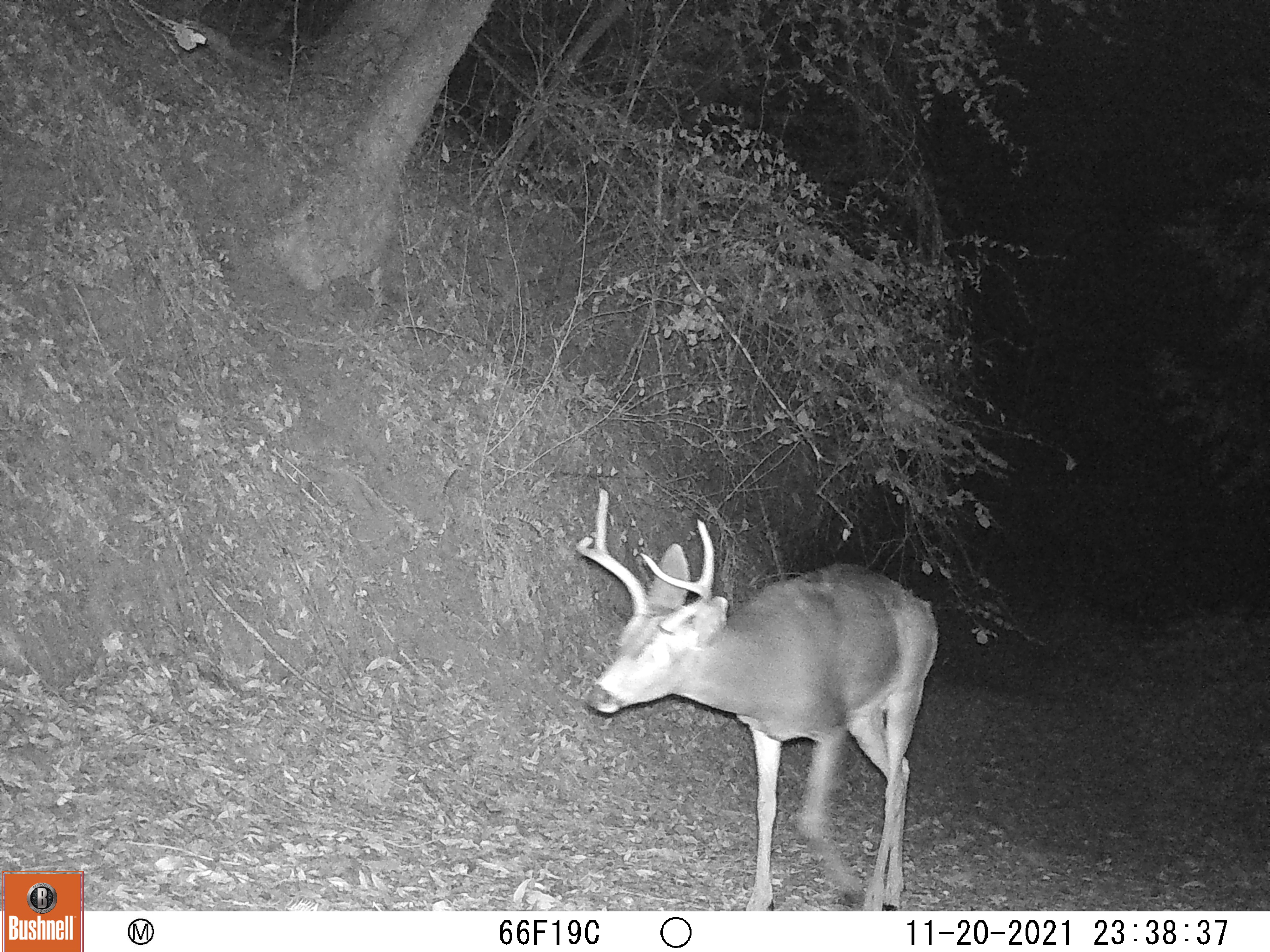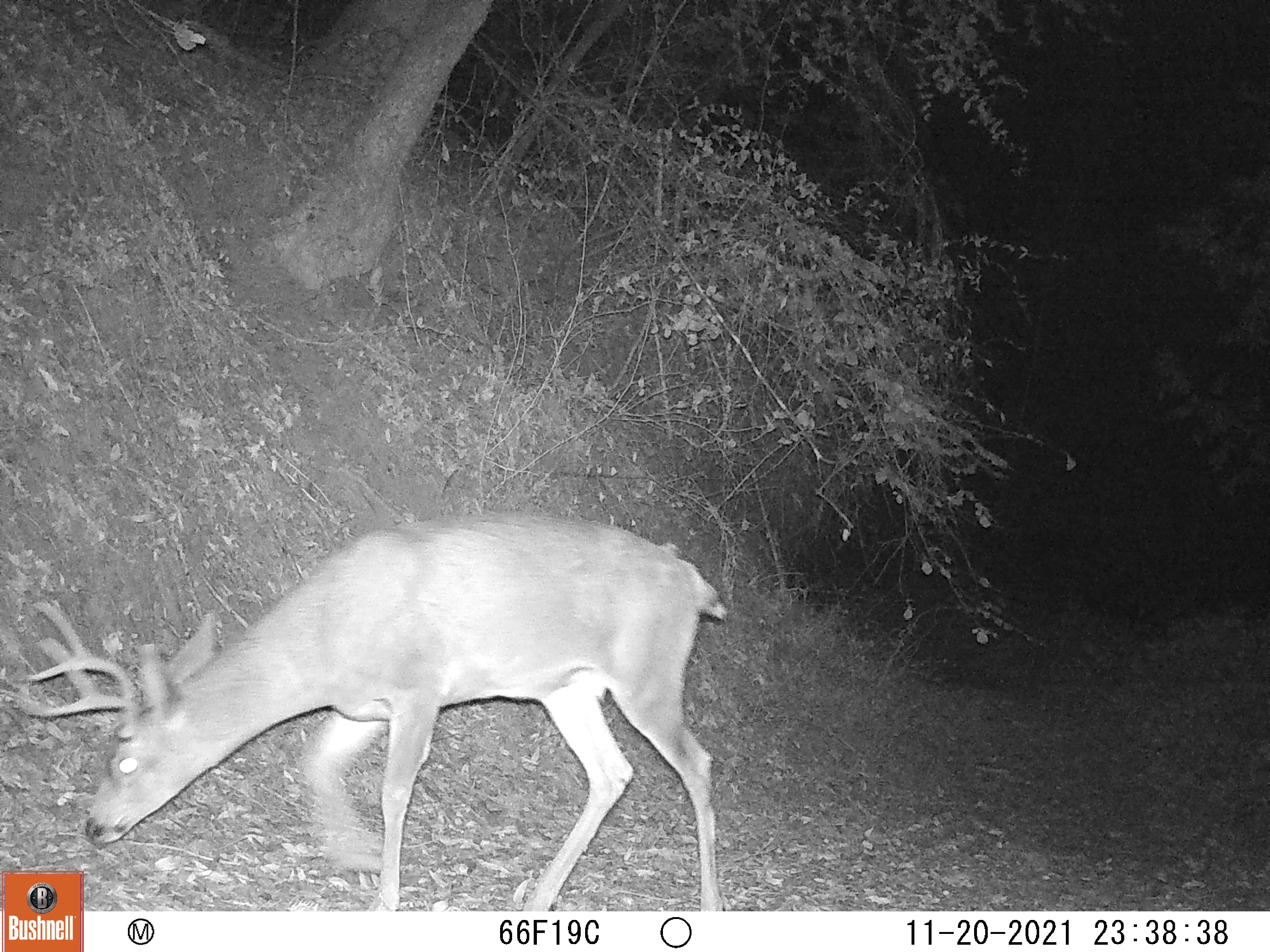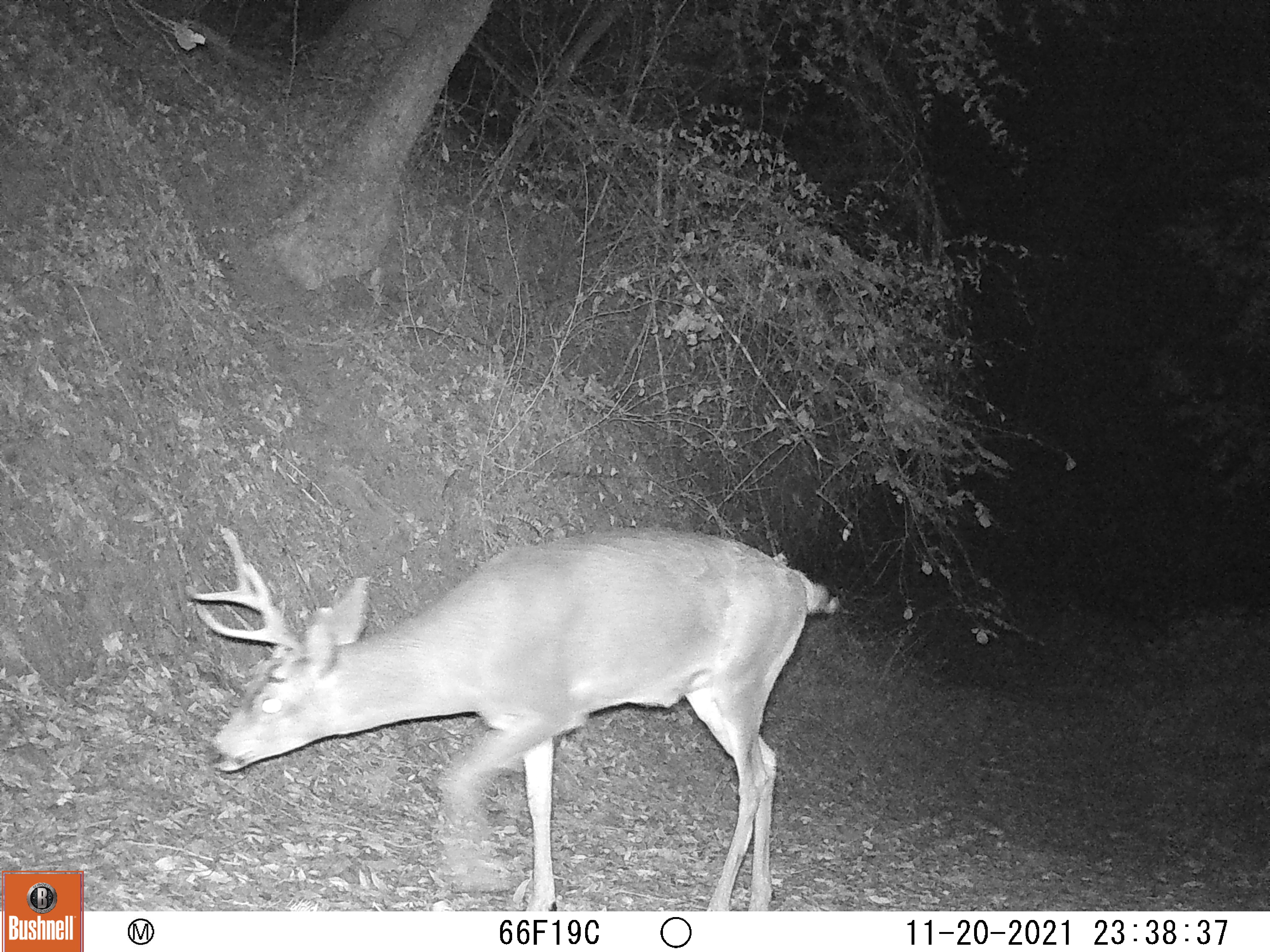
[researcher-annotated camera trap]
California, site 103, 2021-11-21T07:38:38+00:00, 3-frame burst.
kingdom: Animalia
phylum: Chordata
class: Mammalia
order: Artiodactyla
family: Cervidae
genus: Odocoileus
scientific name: Odocoileus hemionus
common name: mule deer